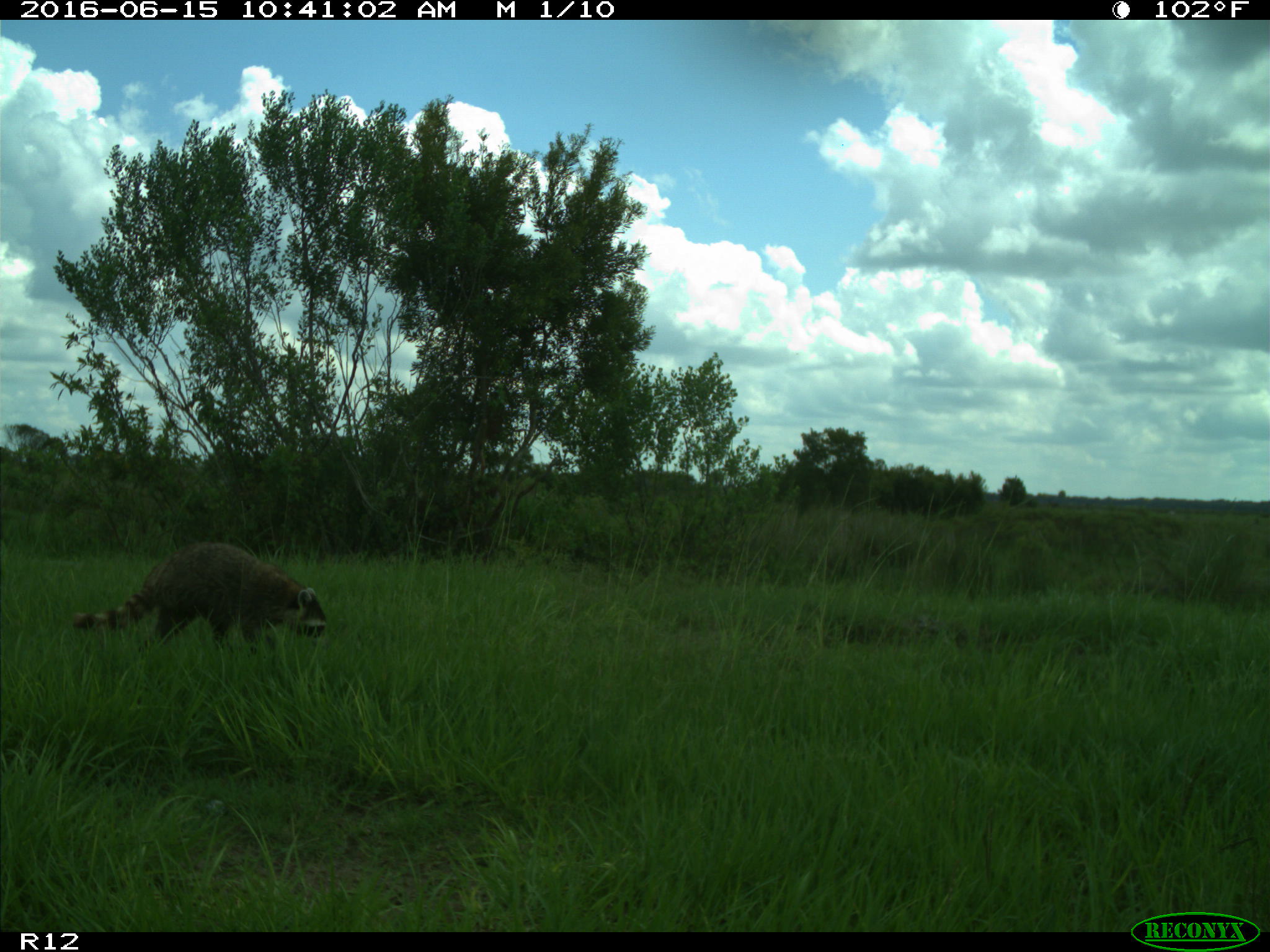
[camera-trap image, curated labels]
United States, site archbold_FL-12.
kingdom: Animalia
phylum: Chordata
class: Mammalia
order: Carnivora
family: Procyonidae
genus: Procyon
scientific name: Procyon lotor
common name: common raccoon